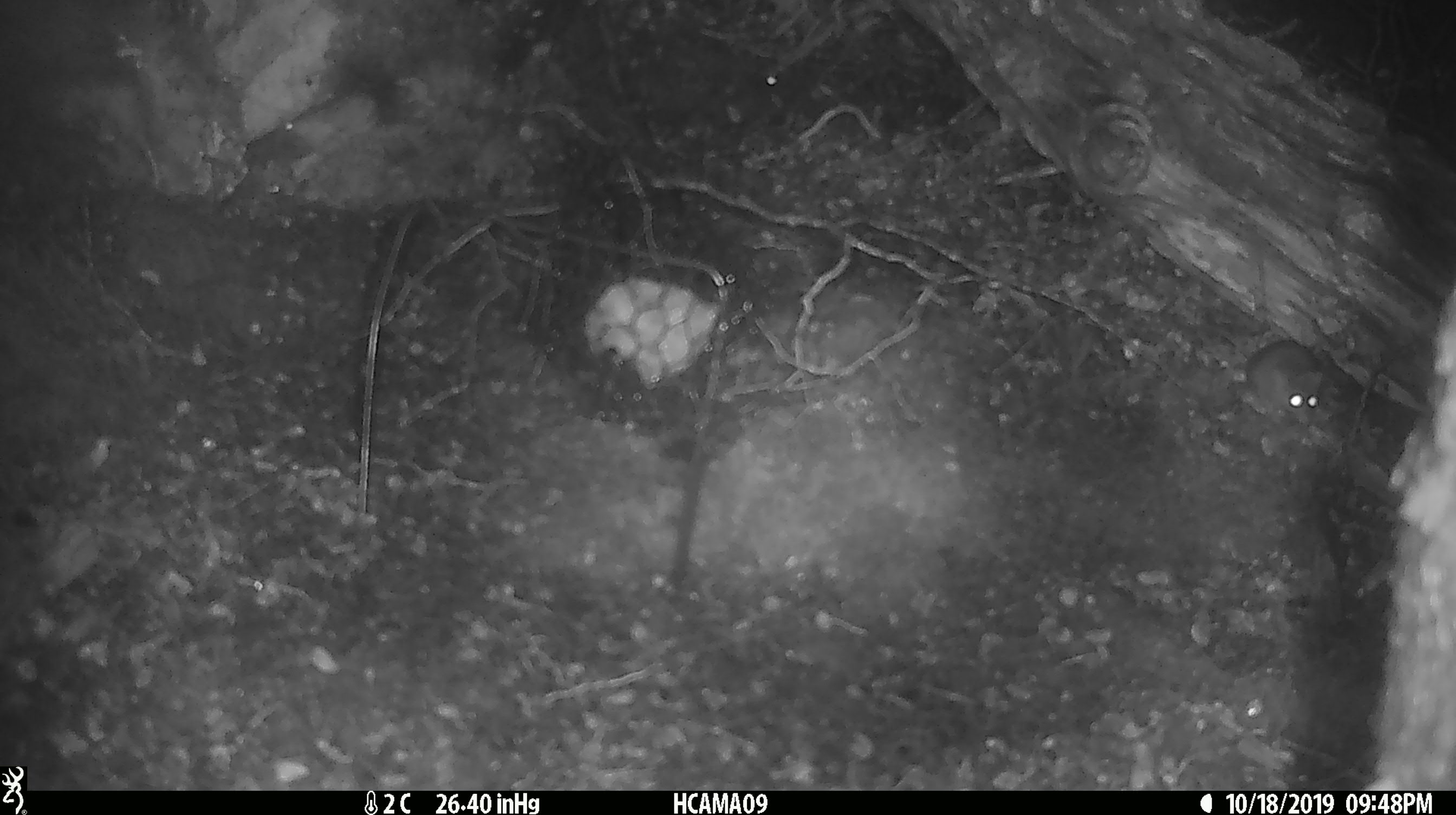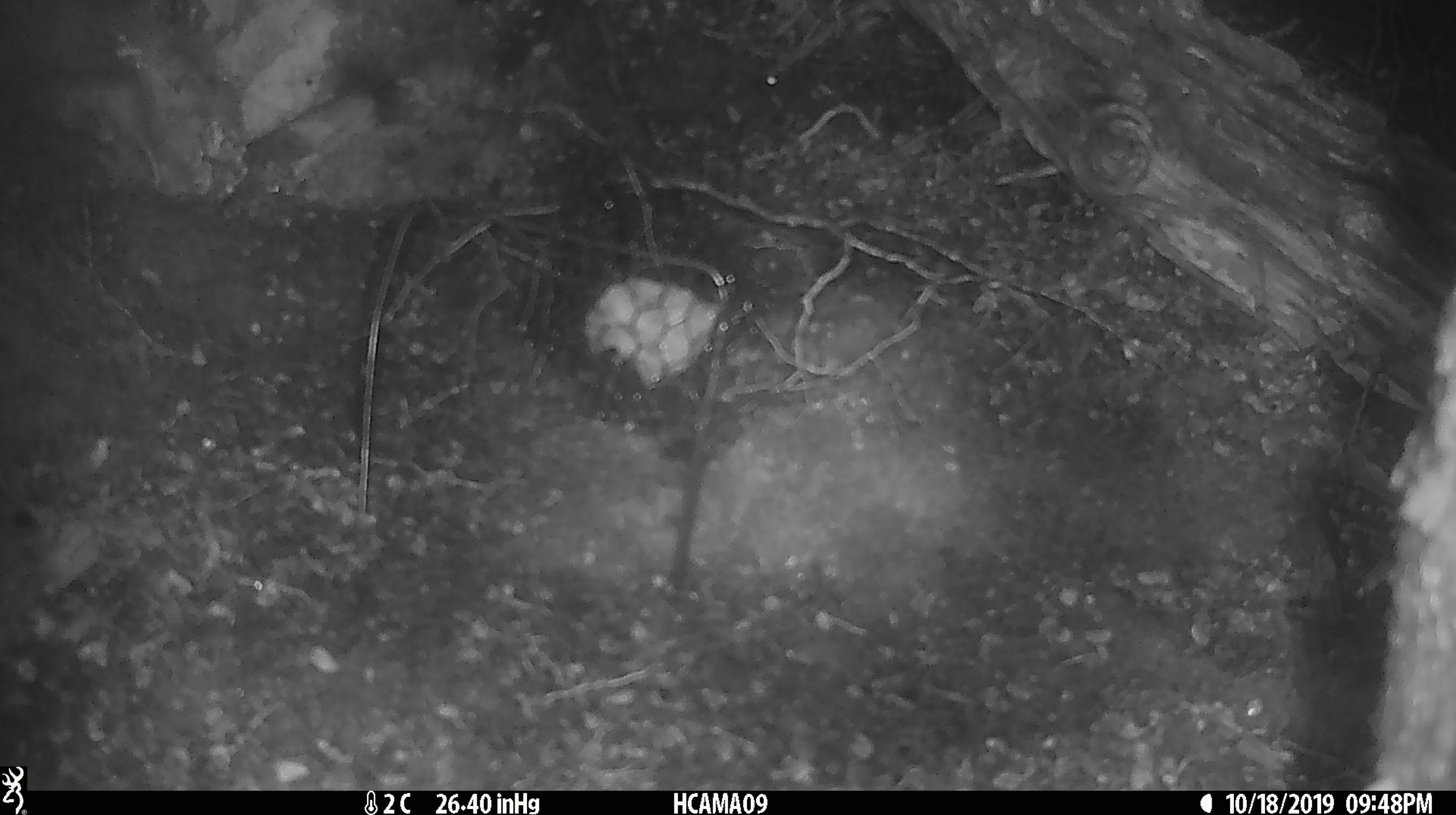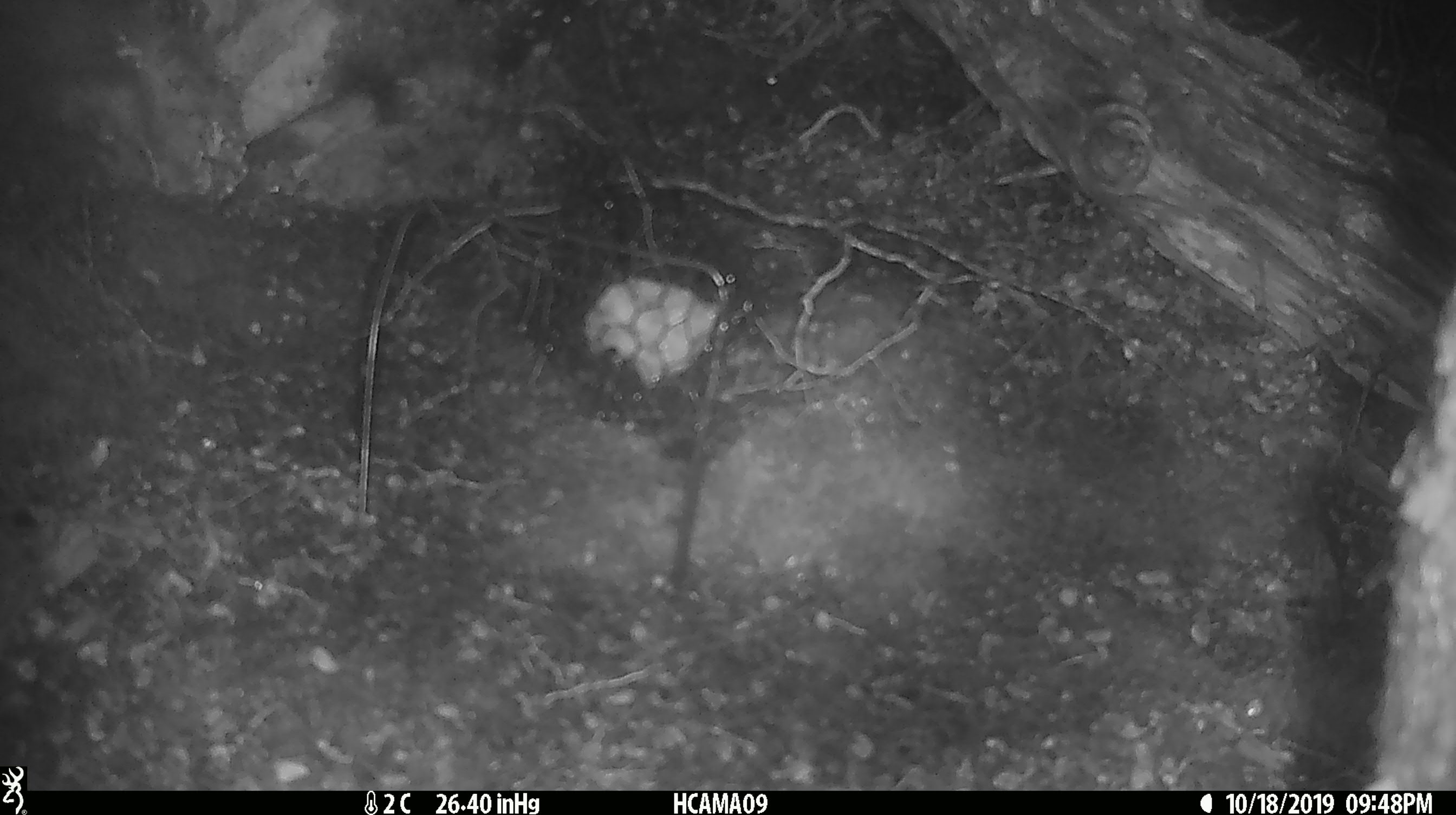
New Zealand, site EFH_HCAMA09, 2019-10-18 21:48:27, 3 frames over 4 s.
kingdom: Animalia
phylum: Chordata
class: Mammalia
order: Rodentia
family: Muridae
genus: Mus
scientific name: Mus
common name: mouse